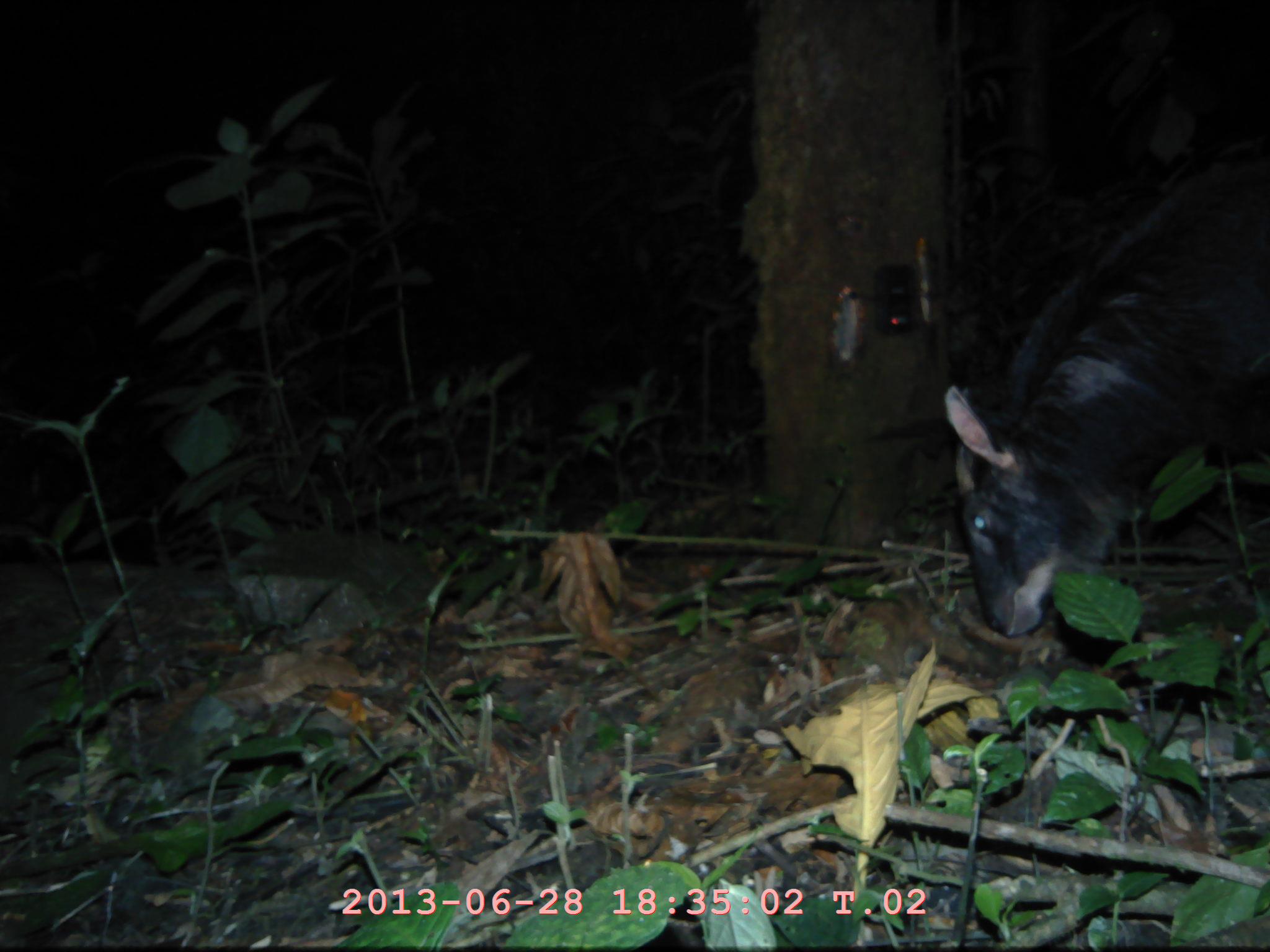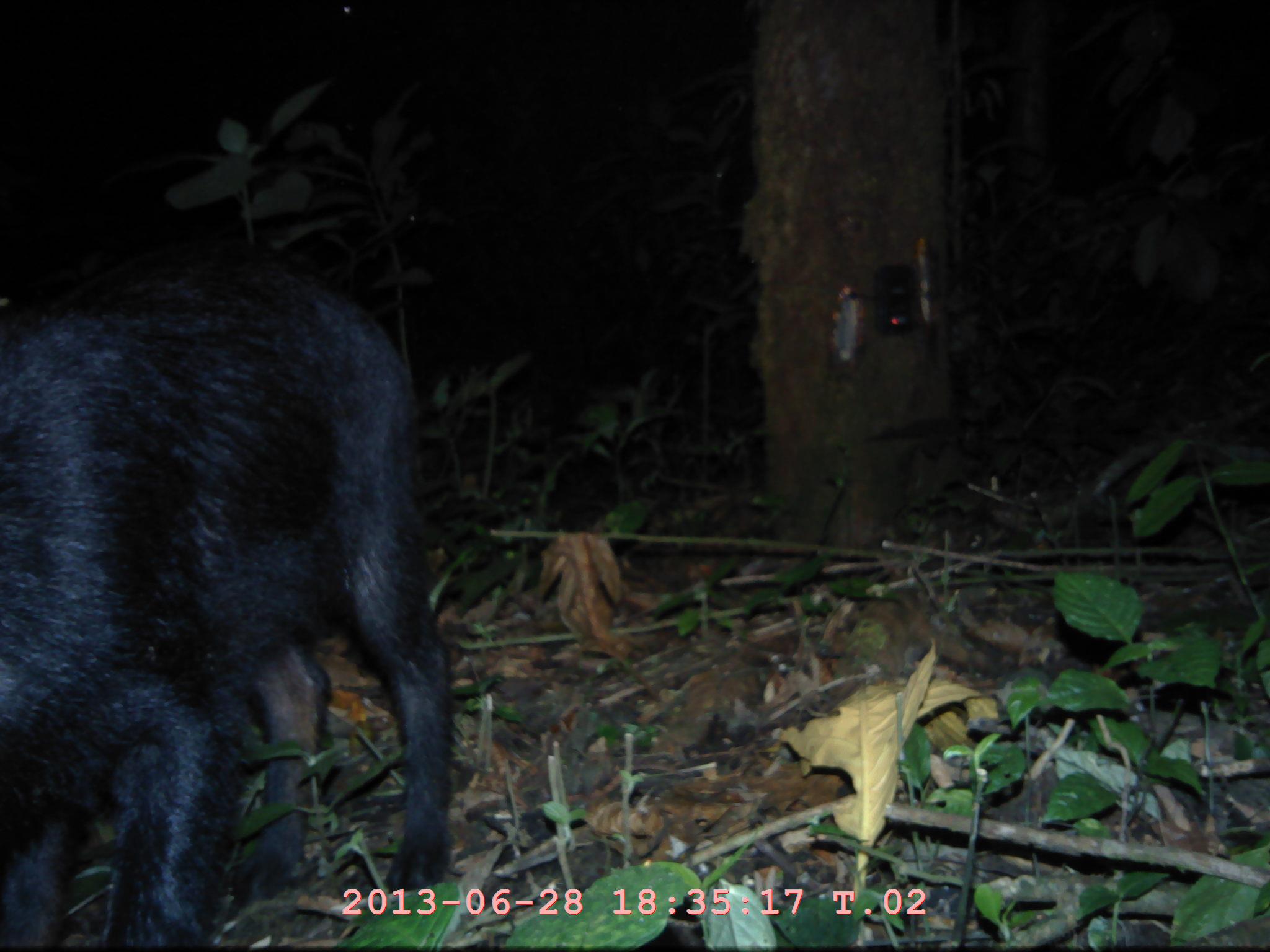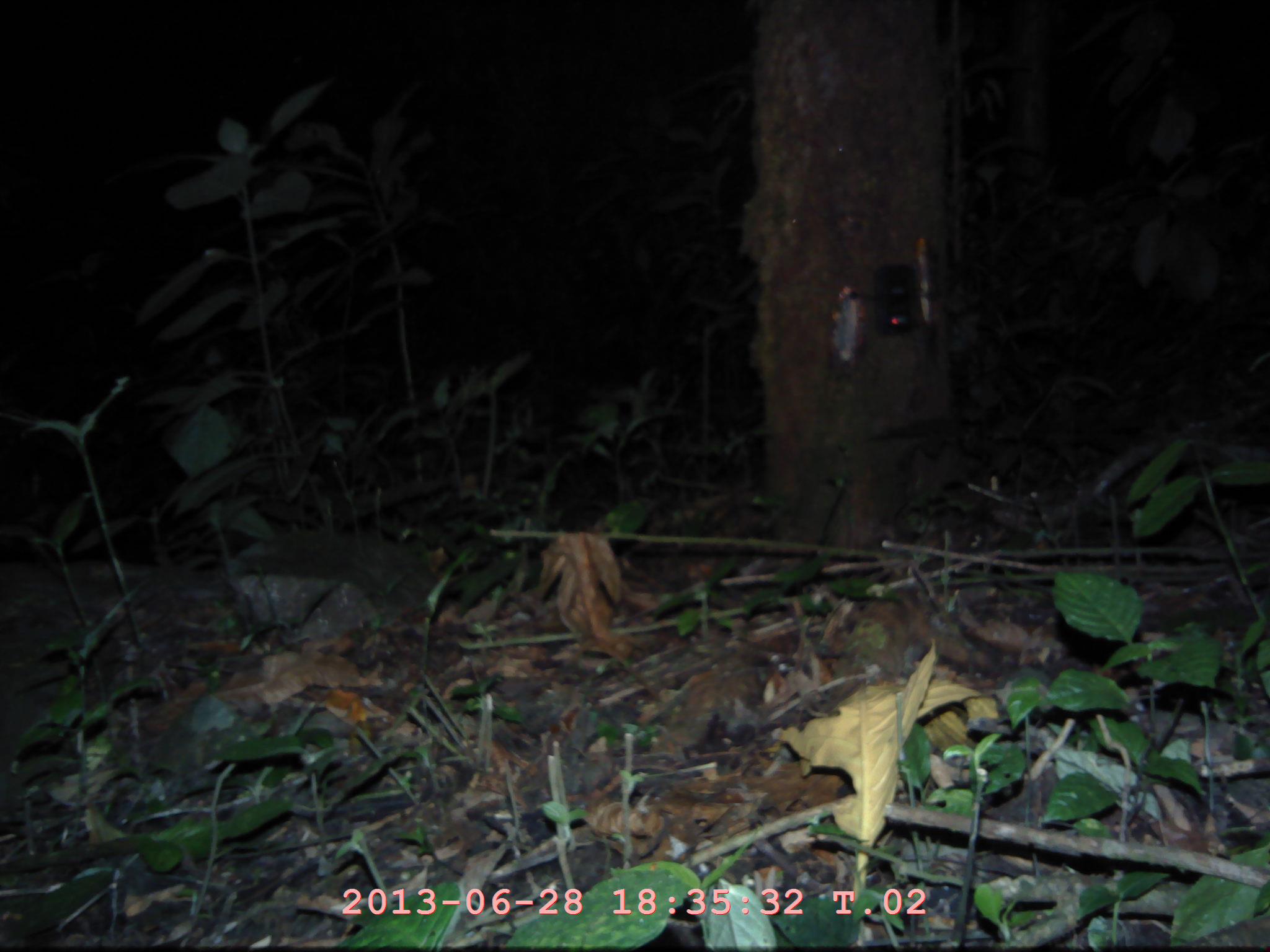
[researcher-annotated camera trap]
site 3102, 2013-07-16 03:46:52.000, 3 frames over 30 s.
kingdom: Animalia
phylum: Chordata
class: Mammalia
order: Artiodactyla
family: Bovidae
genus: Capricornis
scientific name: Capricornis sumatraensis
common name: southern serow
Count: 1.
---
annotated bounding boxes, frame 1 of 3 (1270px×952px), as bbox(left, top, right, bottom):
capricornis sumatraensis: bbox(937, 149, 1269, 637)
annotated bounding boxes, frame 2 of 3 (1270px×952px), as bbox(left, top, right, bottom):
capricornis sumatraensis: bbox(0, 227, 456, 948)